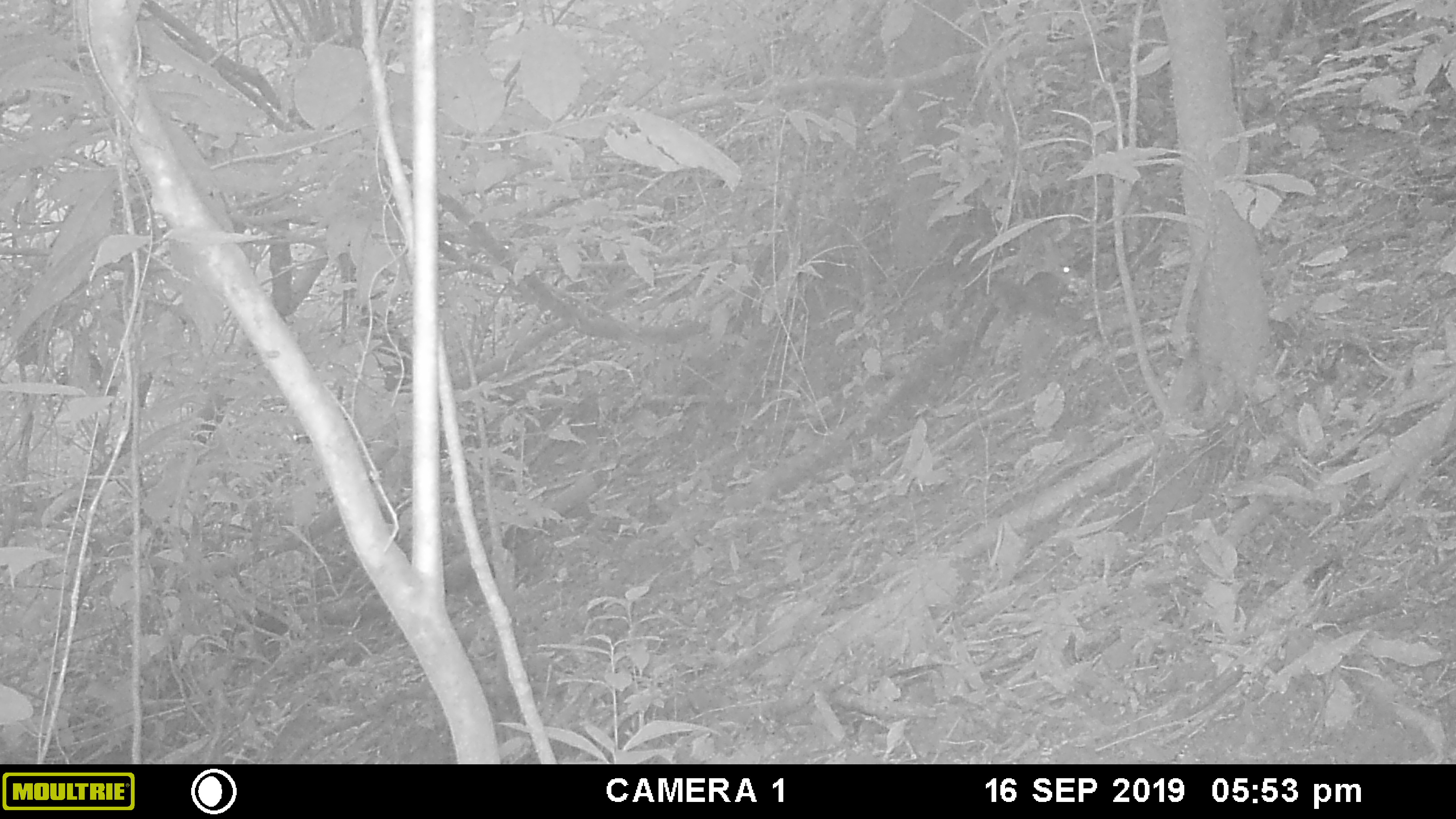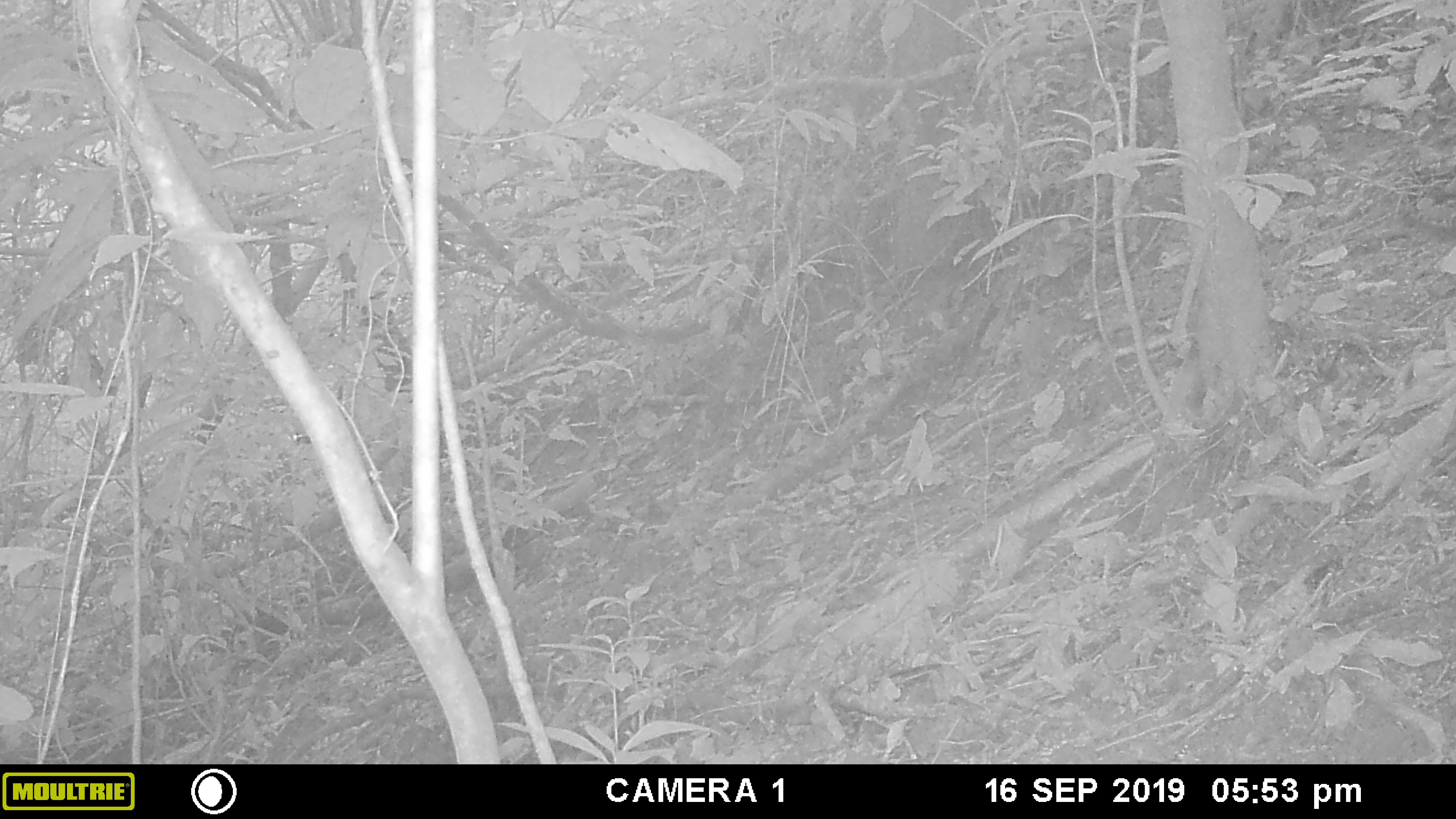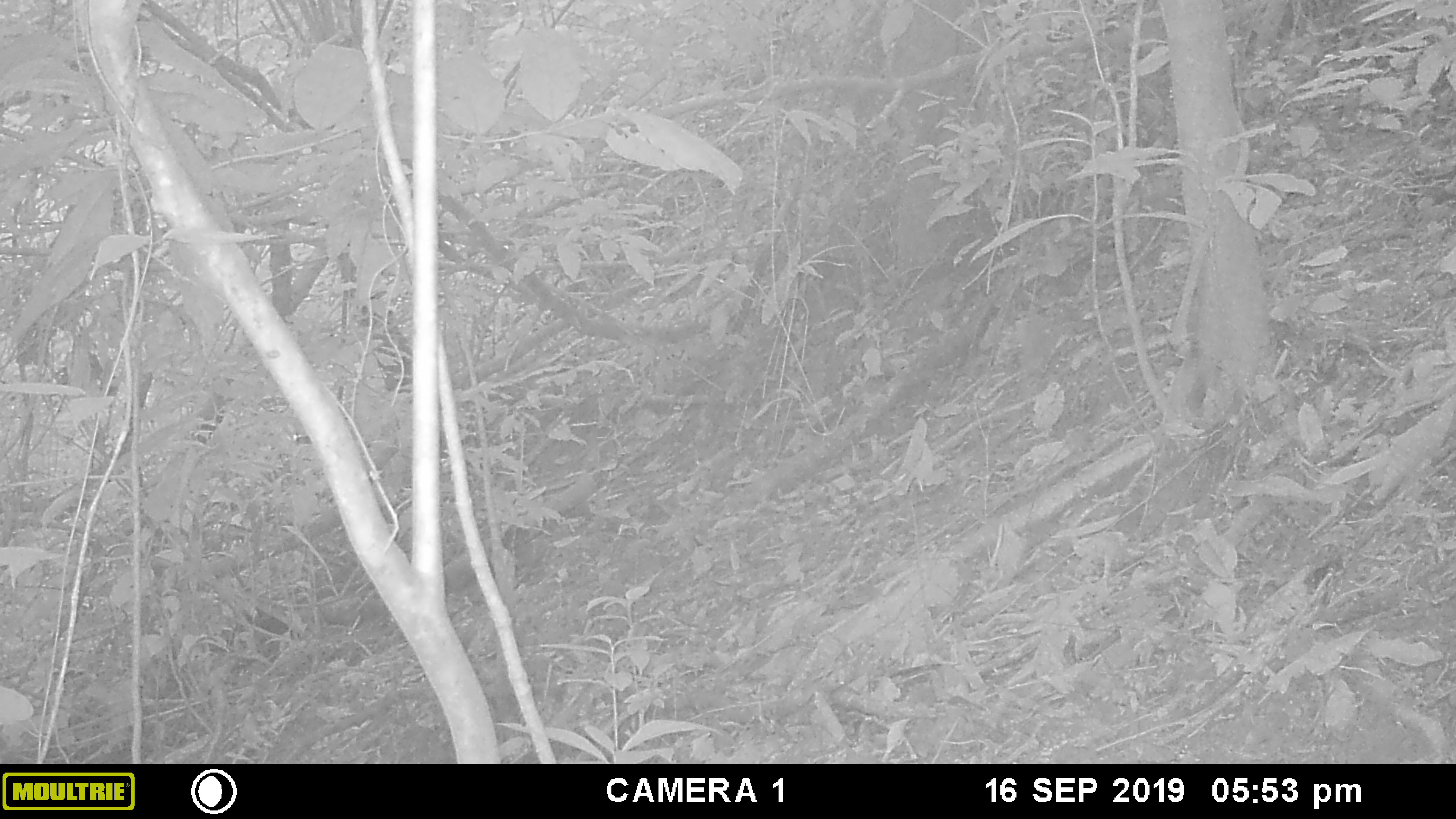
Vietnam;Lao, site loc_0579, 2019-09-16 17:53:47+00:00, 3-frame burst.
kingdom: Animalia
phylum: Chordata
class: Mammalia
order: Rodentia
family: Sciuridae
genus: Dremomys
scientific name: Dremomys rufigenis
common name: red-cheeked squirrel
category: red cheeked squirrel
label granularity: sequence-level